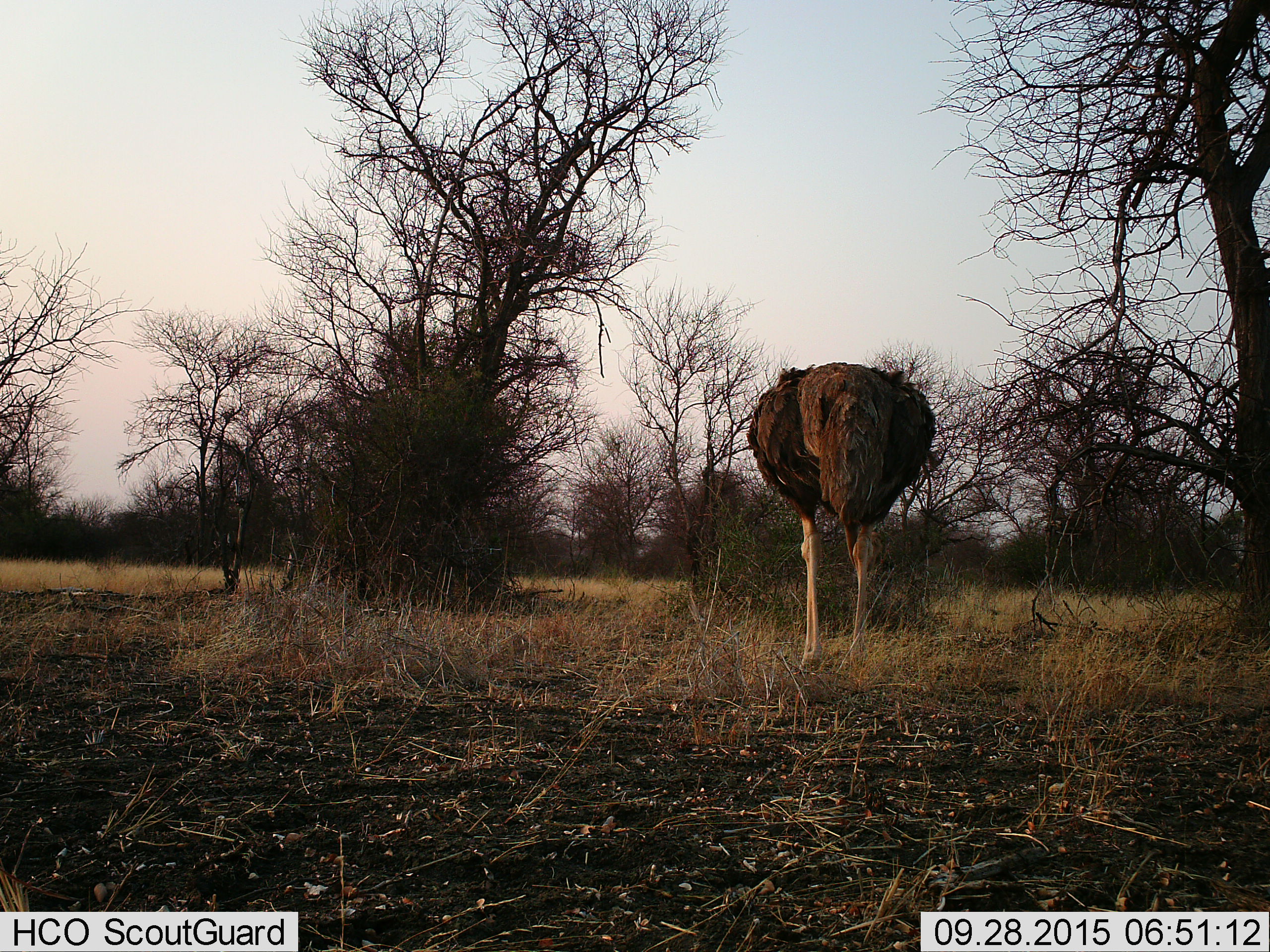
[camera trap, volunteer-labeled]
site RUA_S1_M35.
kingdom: Animalia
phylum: Chordata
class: Aves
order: Struthioniformes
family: Struthionidae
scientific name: Struthionidae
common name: ostrich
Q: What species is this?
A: Ostrich (Struthionidae).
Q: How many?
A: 1.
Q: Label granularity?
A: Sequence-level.